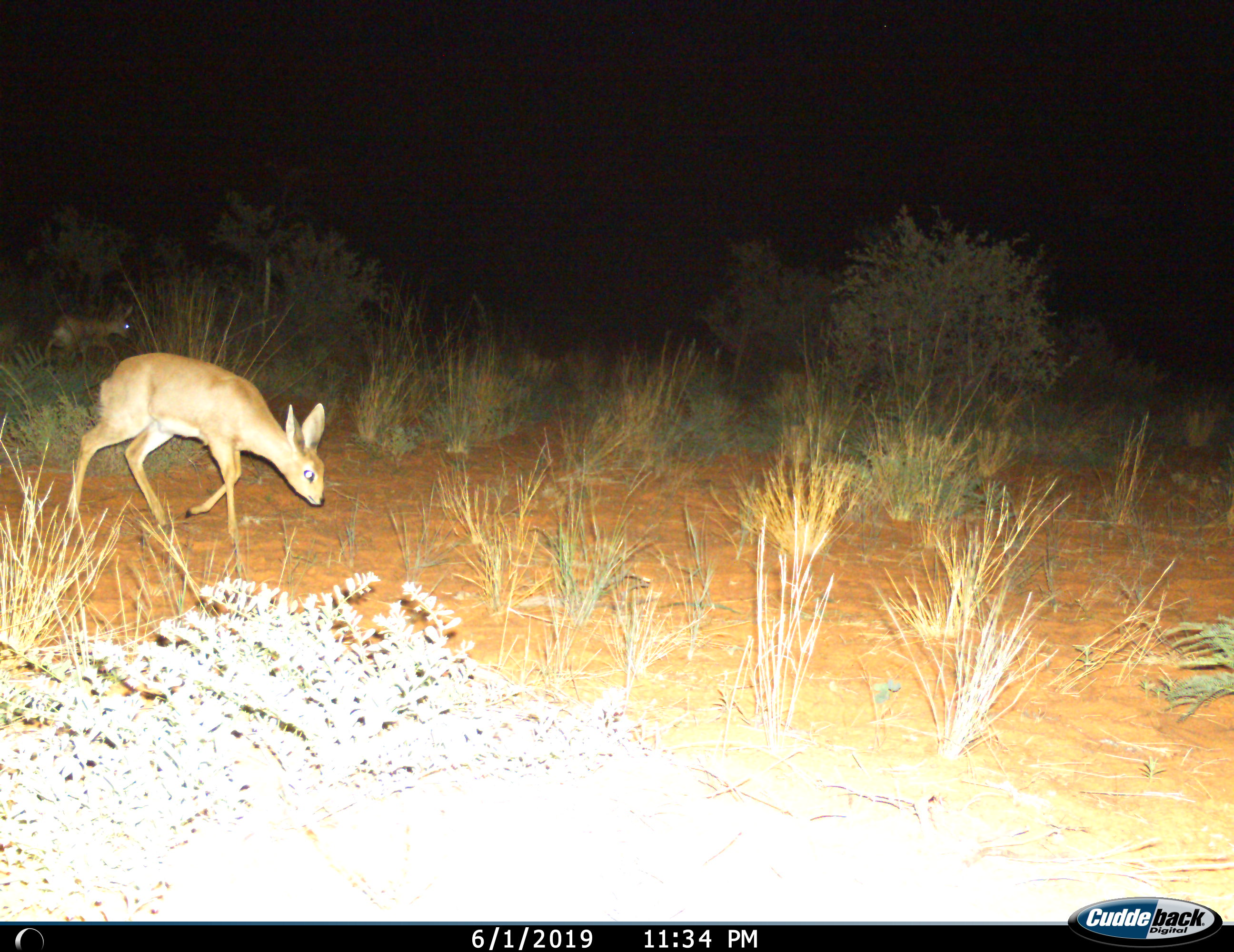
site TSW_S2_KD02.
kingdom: Animalia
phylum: Chordata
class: Mammalia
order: Artiodactyla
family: Bovidae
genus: Raphicerus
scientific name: Raphicerus campestris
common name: steenbok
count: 2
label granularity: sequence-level